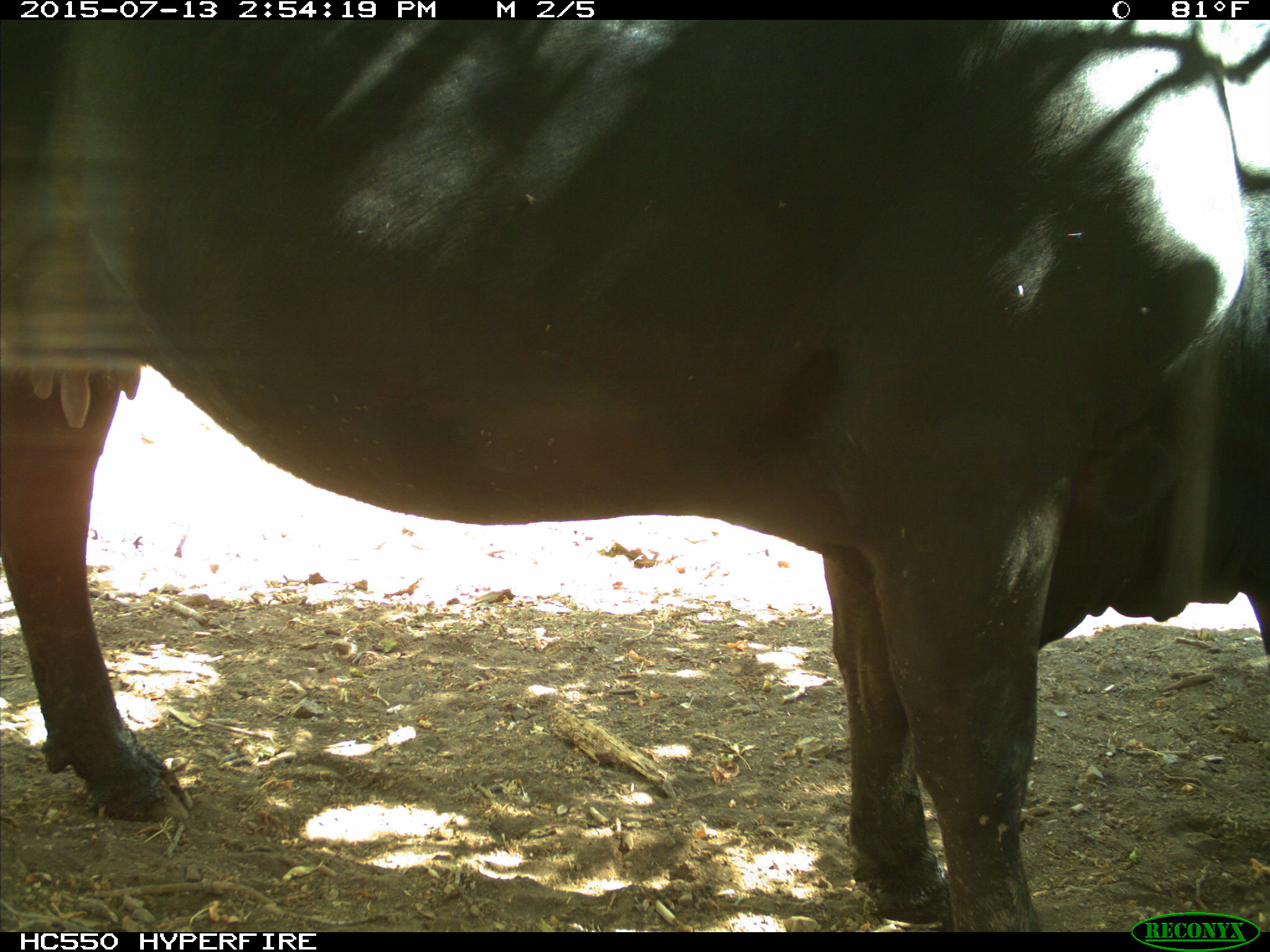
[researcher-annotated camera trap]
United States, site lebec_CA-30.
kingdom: Animalia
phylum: Chordata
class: Mammalia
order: Artiodactyla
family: Bovidae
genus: Bos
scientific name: Bos taurus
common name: domestic cow